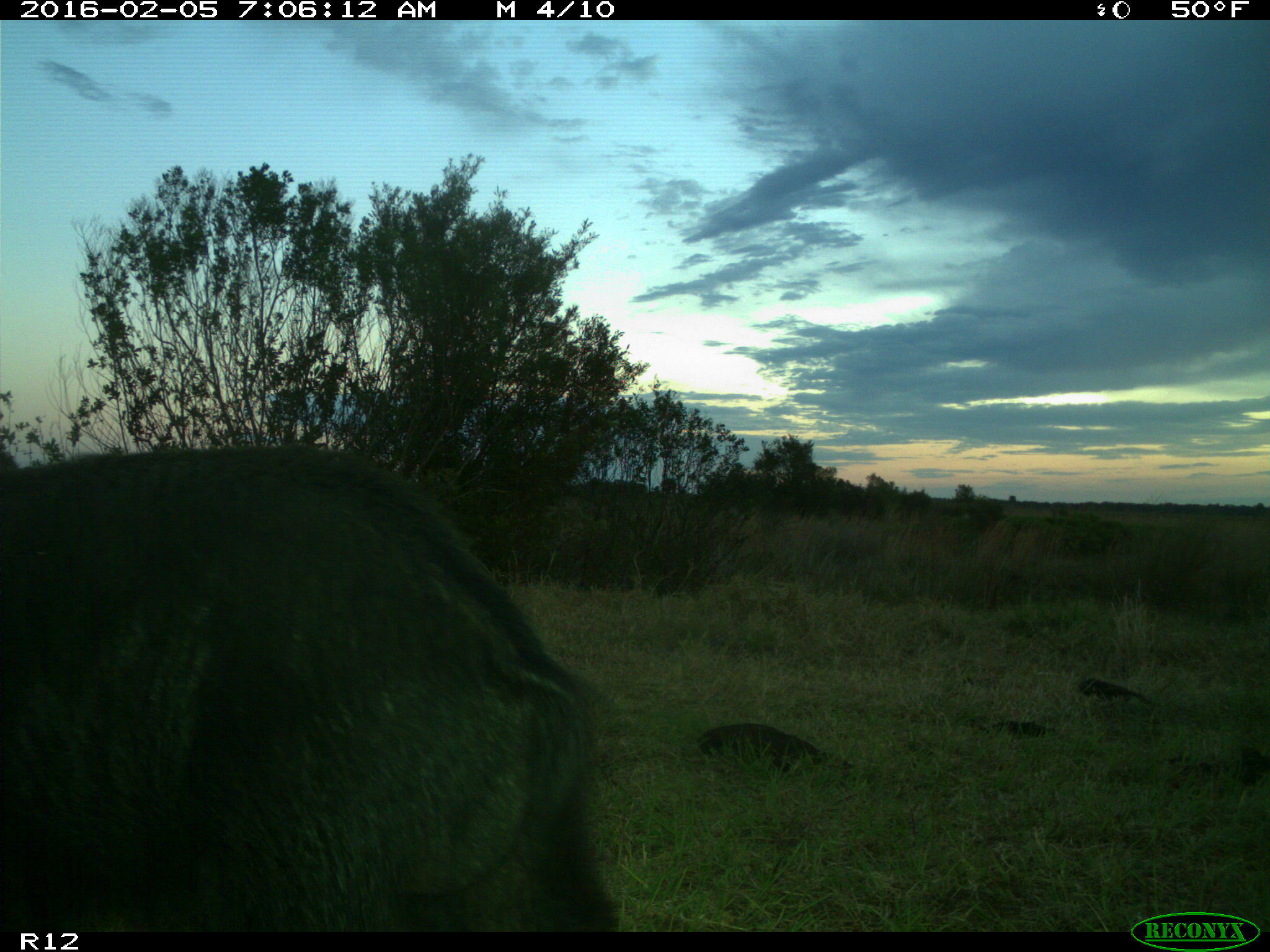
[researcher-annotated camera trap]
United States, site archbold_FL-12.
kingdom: Animalia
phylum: Chordata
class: Mammalia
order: Artiodactyla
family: Suidae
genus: Sus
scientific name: Sus scrofa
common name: wild boar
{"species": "Sus scrofa (wild boar)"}